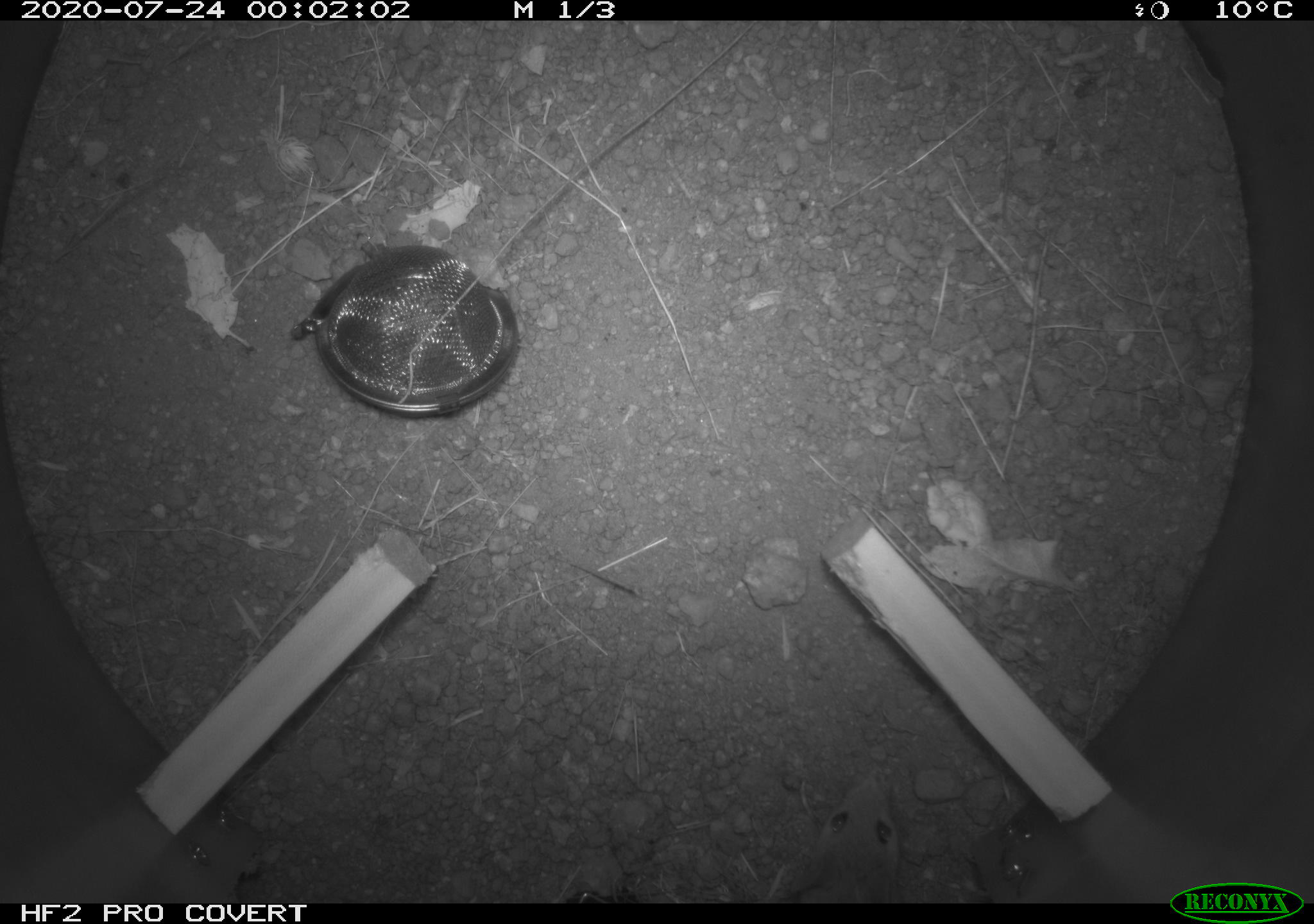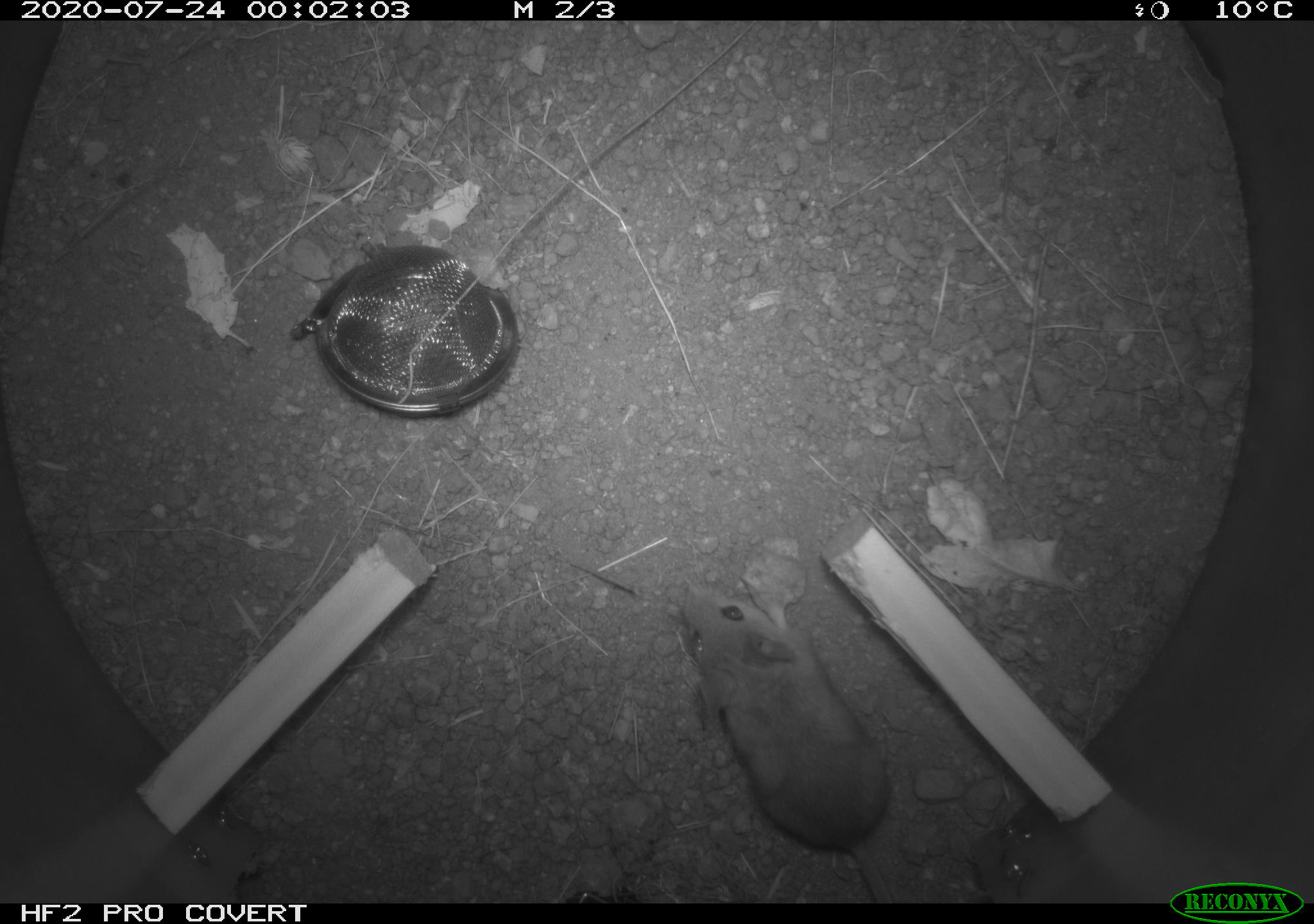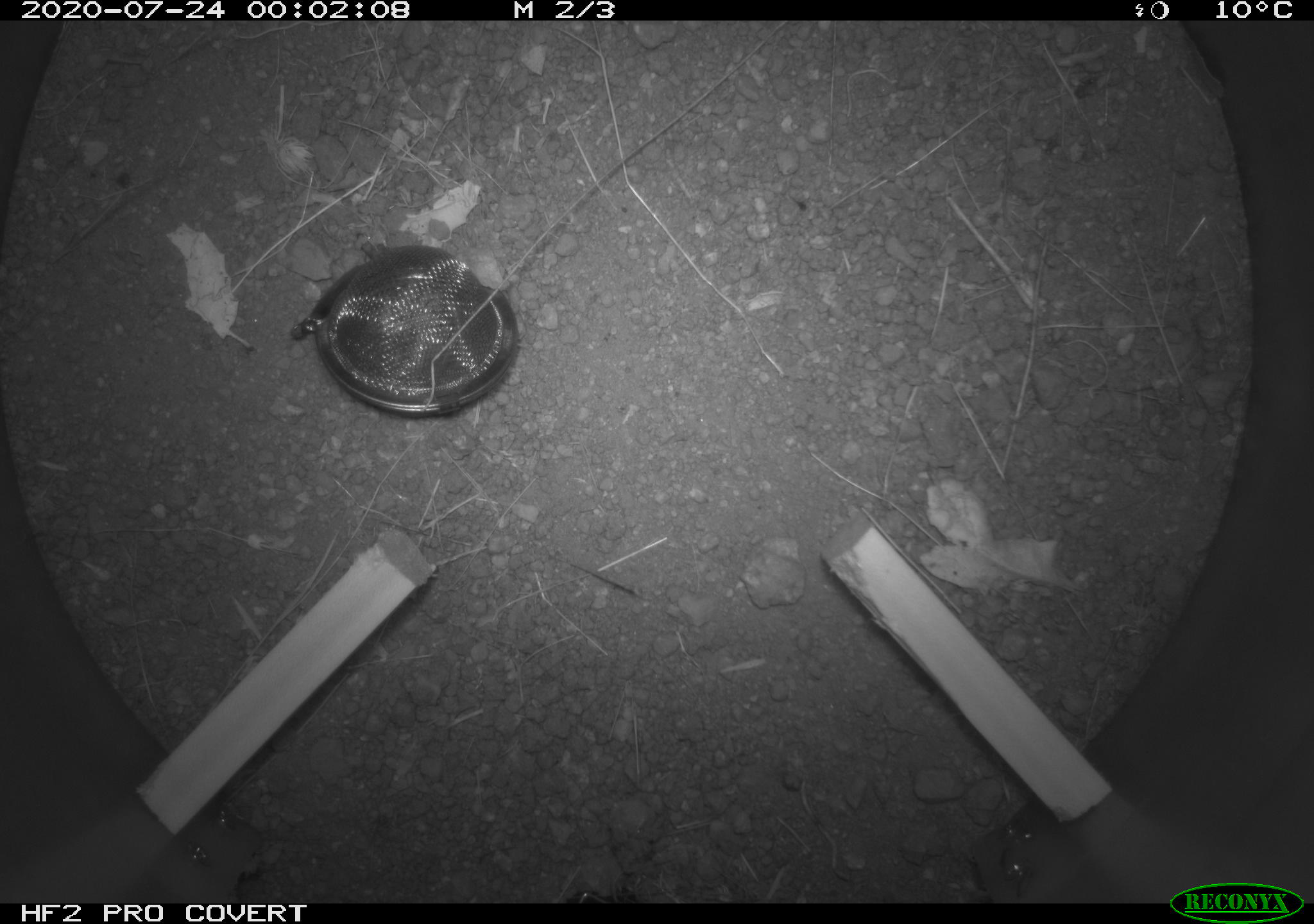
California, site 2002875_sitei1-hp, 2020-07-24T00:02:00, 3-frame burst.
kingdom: Animalia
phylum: Chordata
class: Mammalia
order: Rodentia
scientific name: Rodentia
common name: rodent